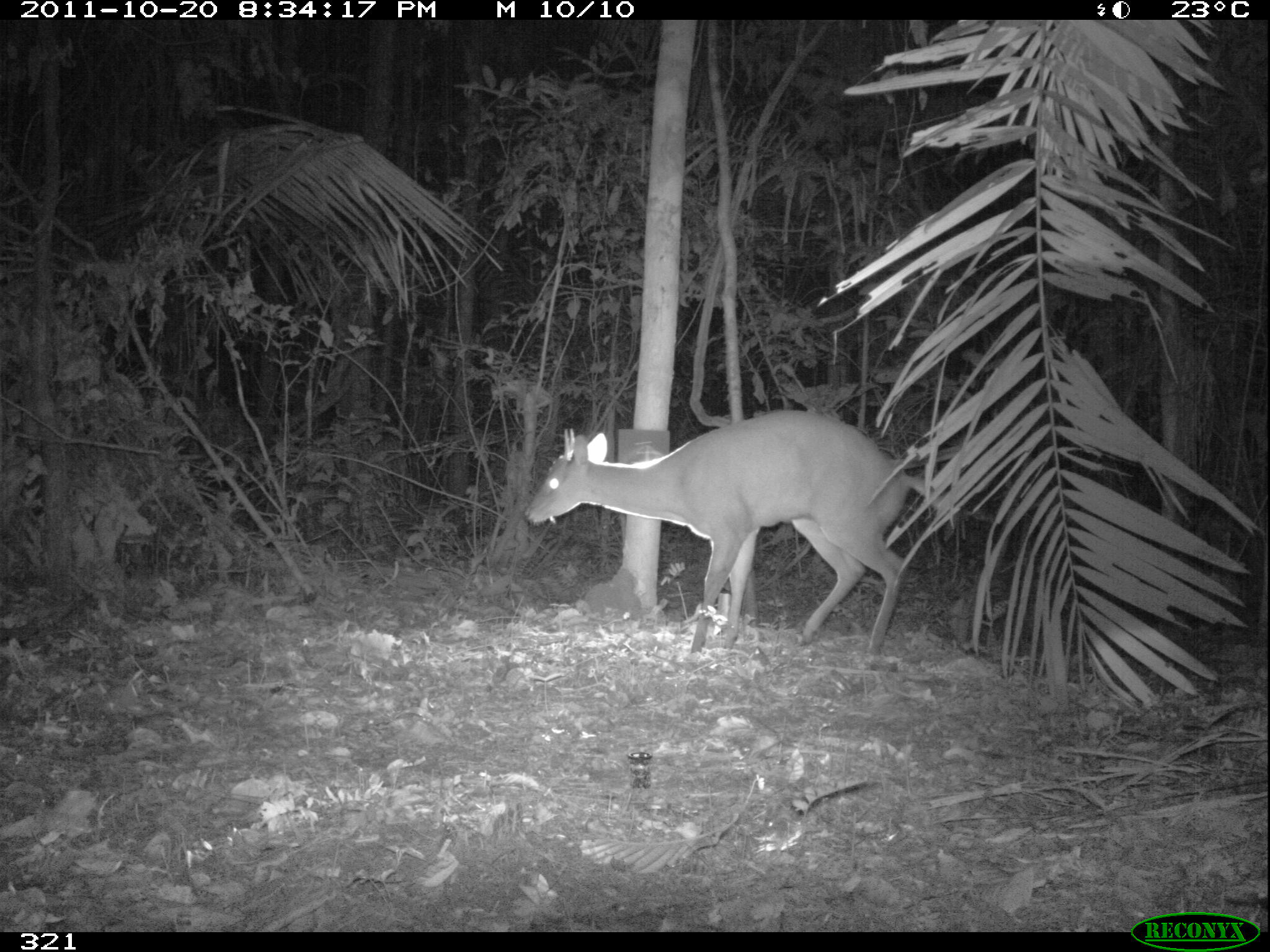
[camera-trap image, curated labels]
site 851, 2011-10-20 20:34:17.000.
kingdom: Animalia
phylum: Chordata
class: Mammalia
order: Artiodactyla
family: Cervidae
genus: Mazama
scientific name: Mazama americana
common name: red brocket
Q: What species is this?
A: Mazama americana (red brocket).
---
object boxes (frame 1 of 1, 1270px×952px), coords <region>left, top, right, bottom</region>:
mazama americana: <region>524, 407, 958, 654</region>